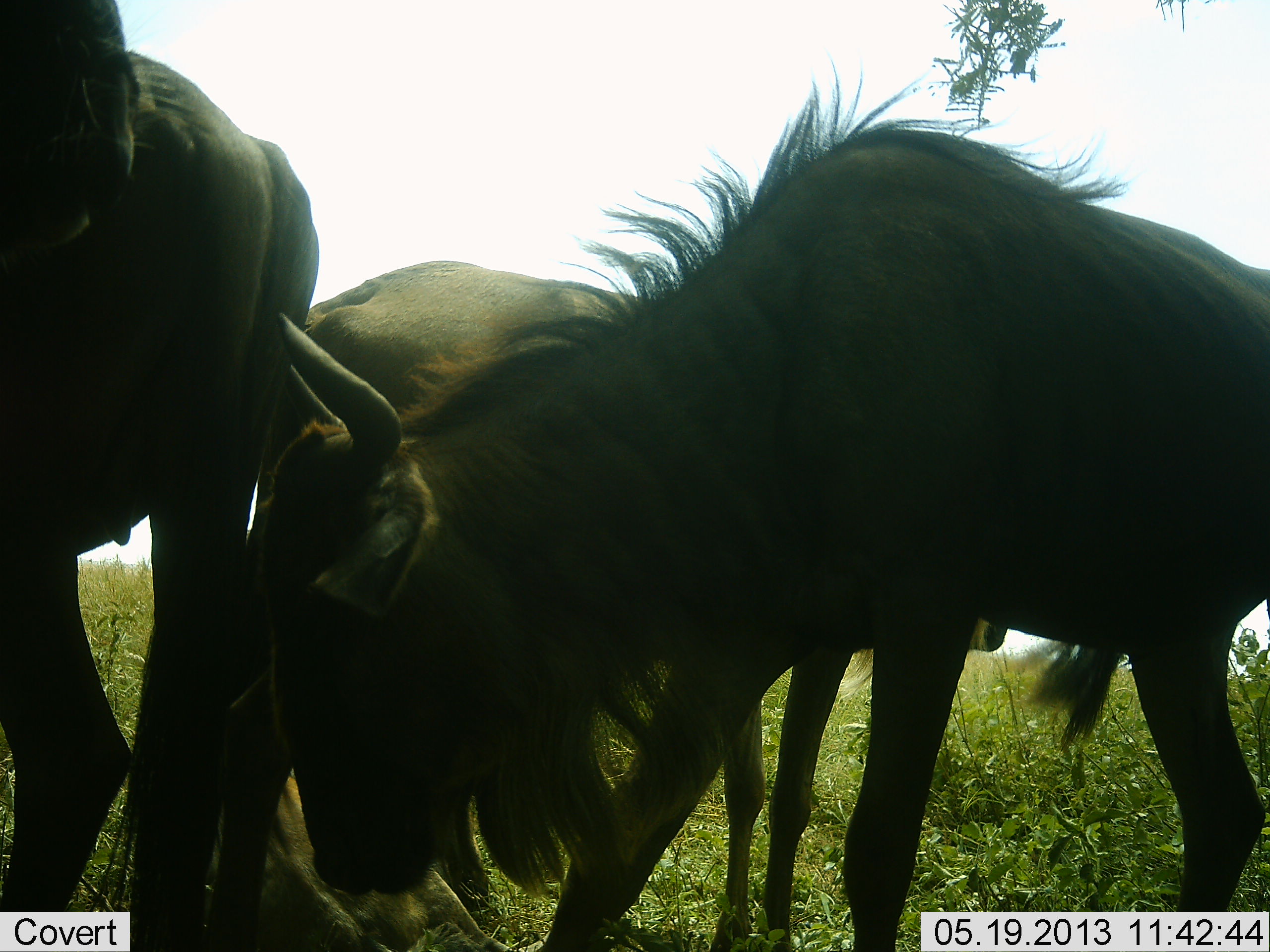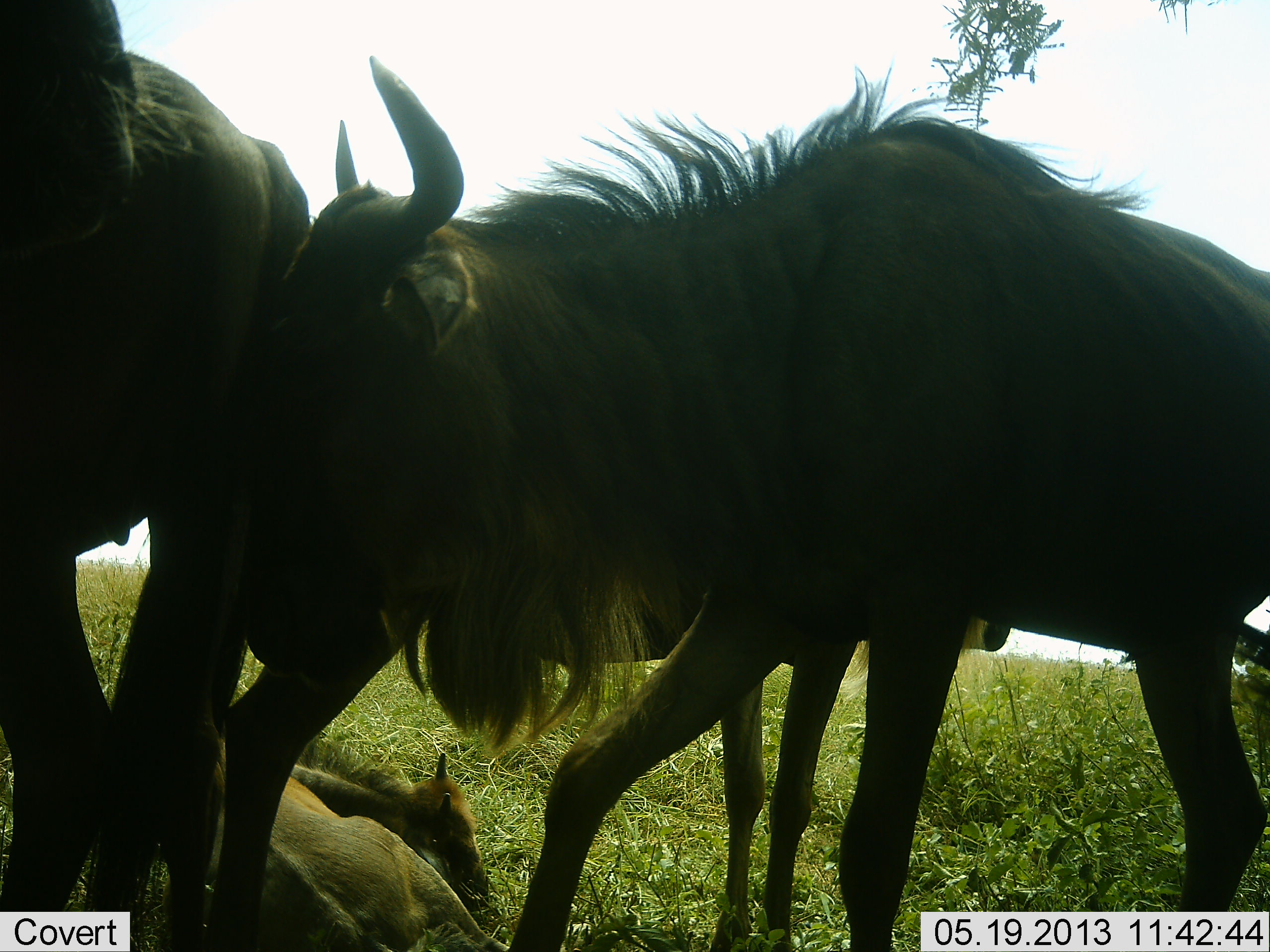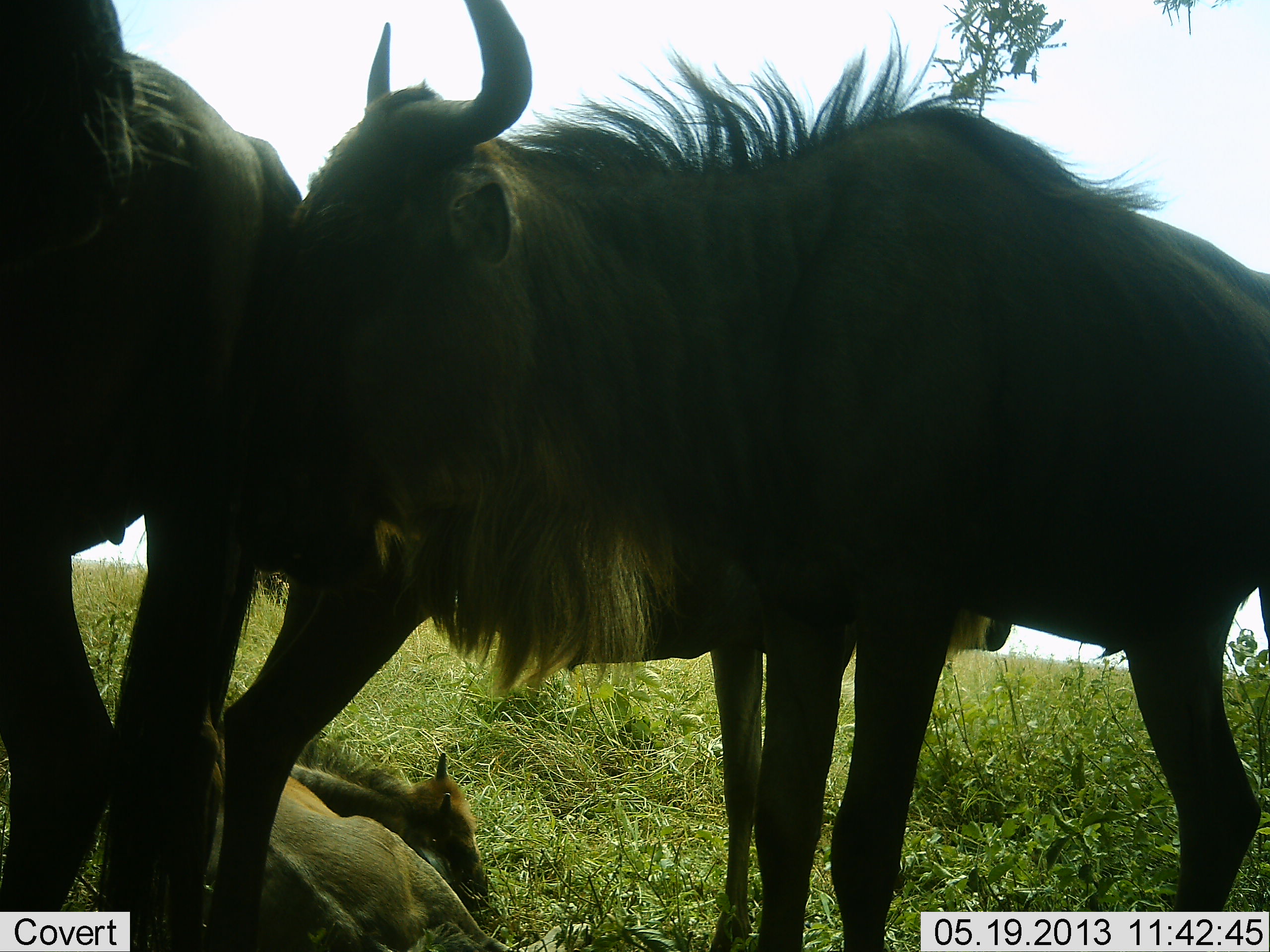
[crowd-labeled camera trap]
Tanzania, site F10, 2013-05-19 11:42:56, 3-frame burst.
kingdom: Animalia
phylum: Chordata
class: Mammalia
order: Artiodactyla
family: Bovidae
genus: Connochaetes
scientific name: Connochaetes taurinus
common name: blue wildebeest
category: wildebeest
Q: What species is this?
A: Wildebeest (blue wildebeest) (Connochaetes taurinus).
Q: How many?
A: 4.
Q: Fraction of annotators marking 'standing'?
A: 80%.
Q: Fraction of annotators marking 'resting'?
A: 70%.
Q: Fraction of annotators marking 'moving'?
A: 10%.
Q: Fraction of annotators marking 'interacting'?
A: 50%.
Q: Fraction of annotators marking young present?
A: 70%.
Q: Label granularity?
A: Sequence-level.